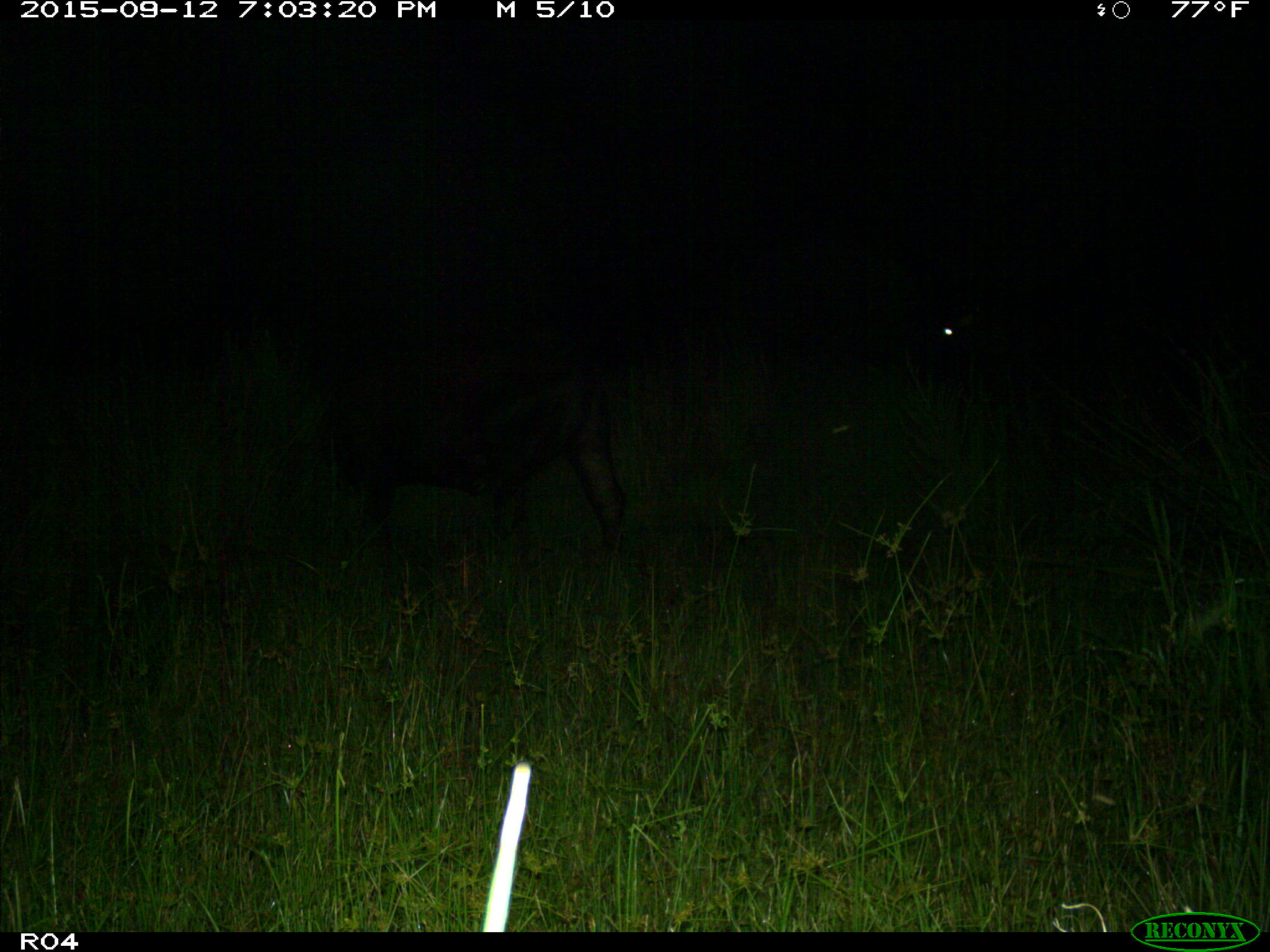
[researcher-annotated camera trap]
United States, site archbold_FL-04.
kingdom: Animalia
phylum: Chordata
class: Mammalia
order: Artiodactyla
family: Bovidae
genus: Bos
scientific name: Bos taurus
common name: domestic cow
Bos taurus (domestic cow).